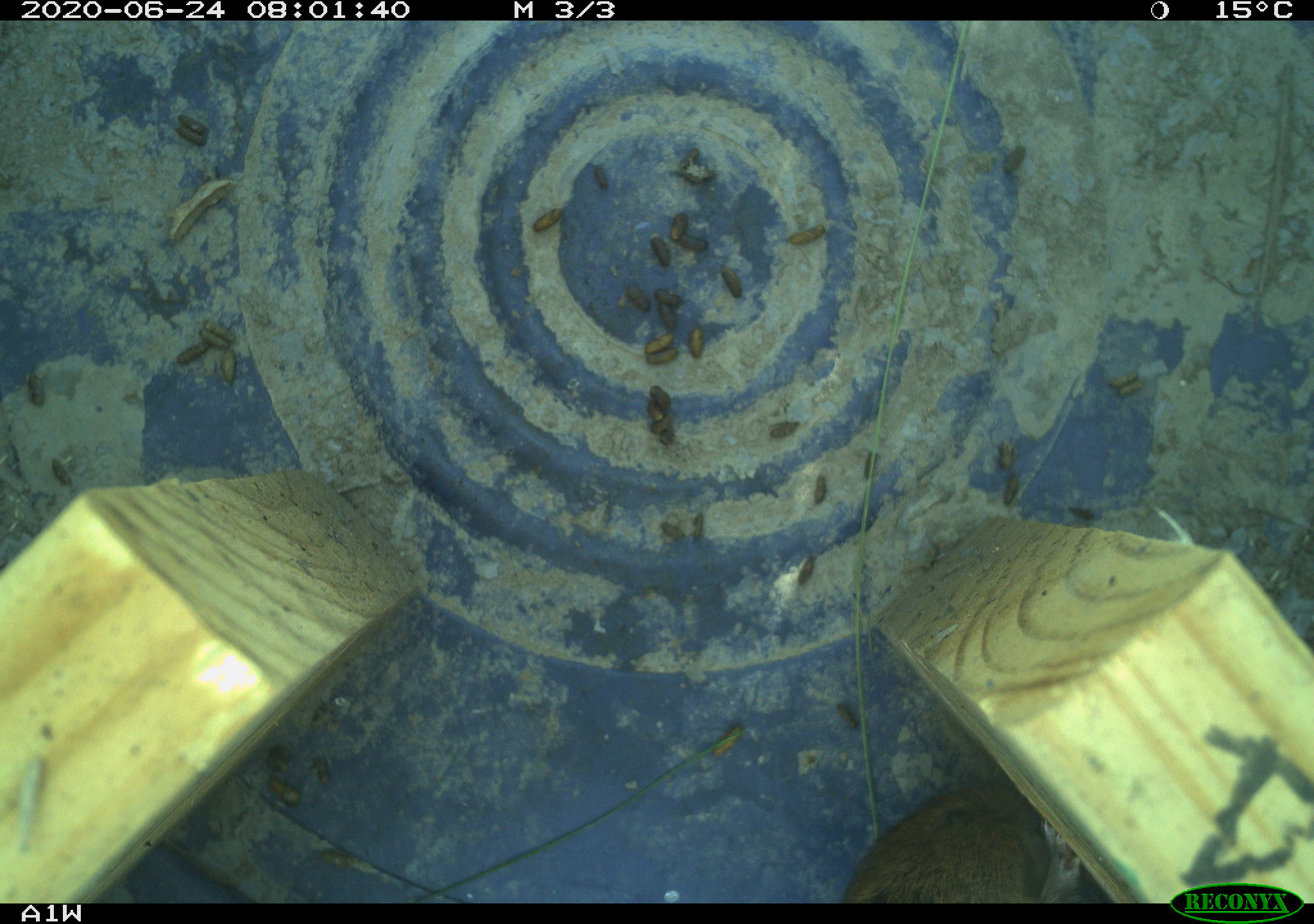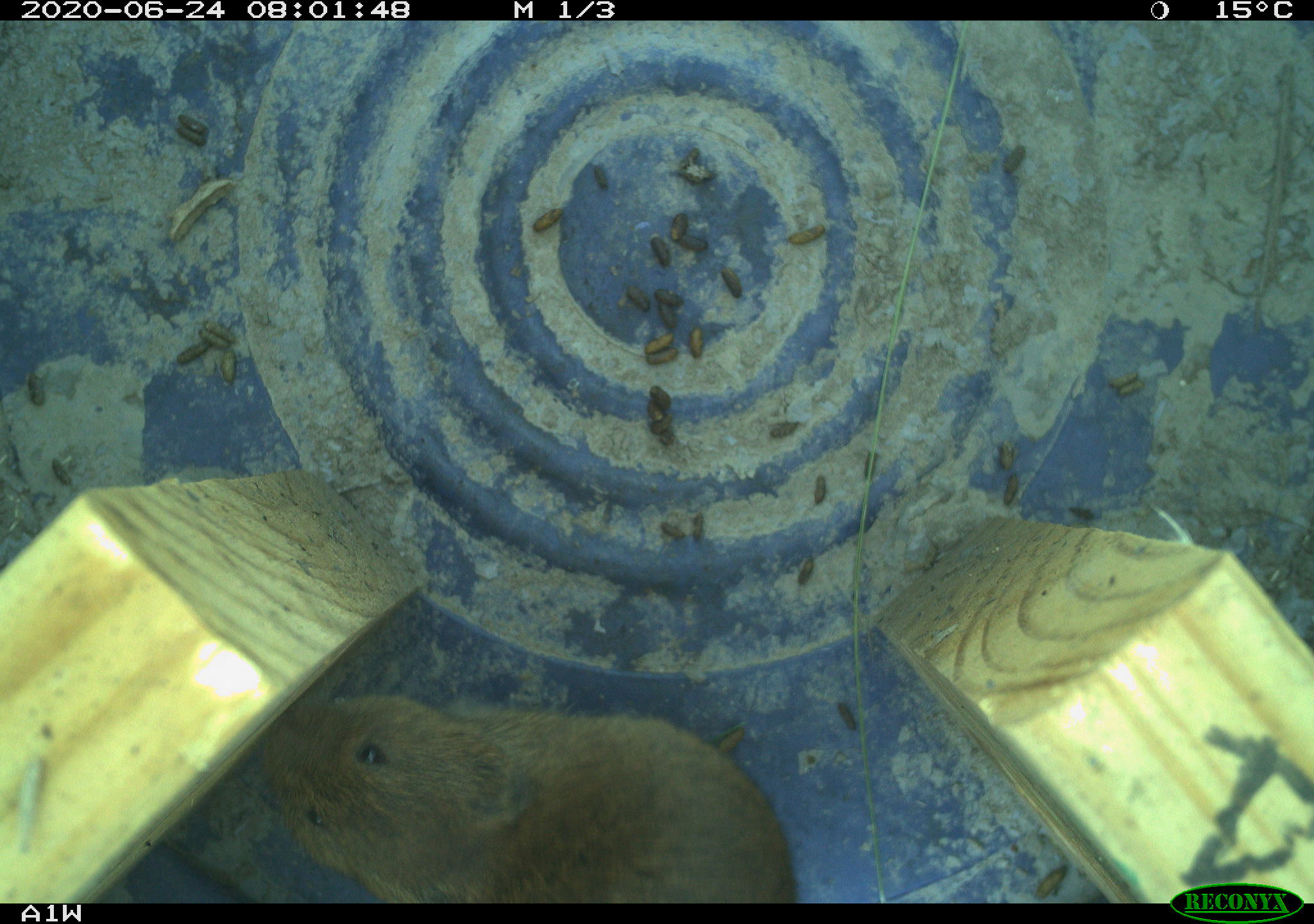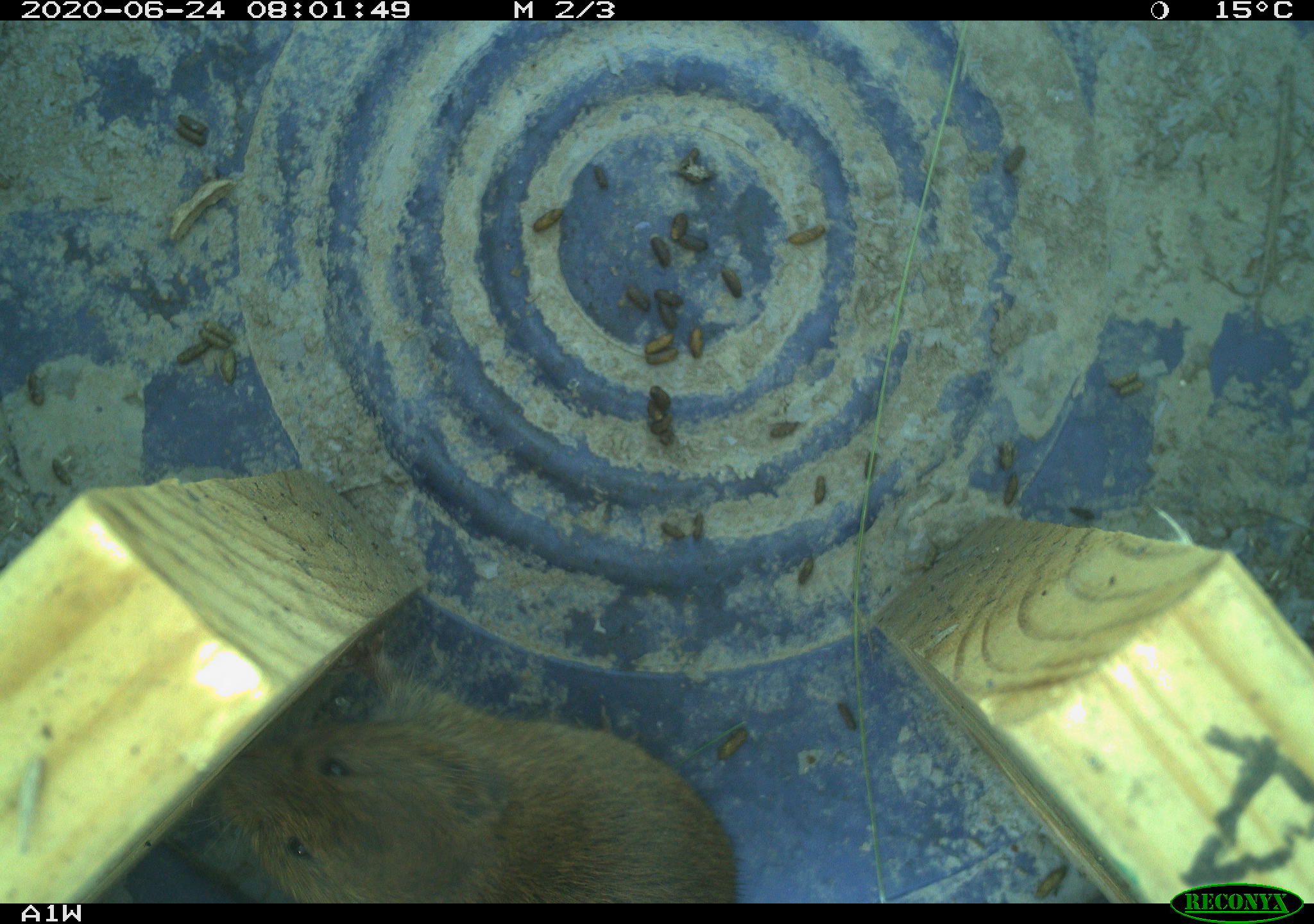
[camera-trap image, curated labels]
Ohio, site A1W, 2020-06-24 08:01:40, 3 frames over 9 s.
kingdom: Animalia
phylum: Chordata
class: Mammalia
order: Rodentia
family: Cricetidae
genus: Microtus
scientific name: Microtus pennsylvanicus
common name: meadow vole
Meadow vole (Microtus pennsylvanicus).